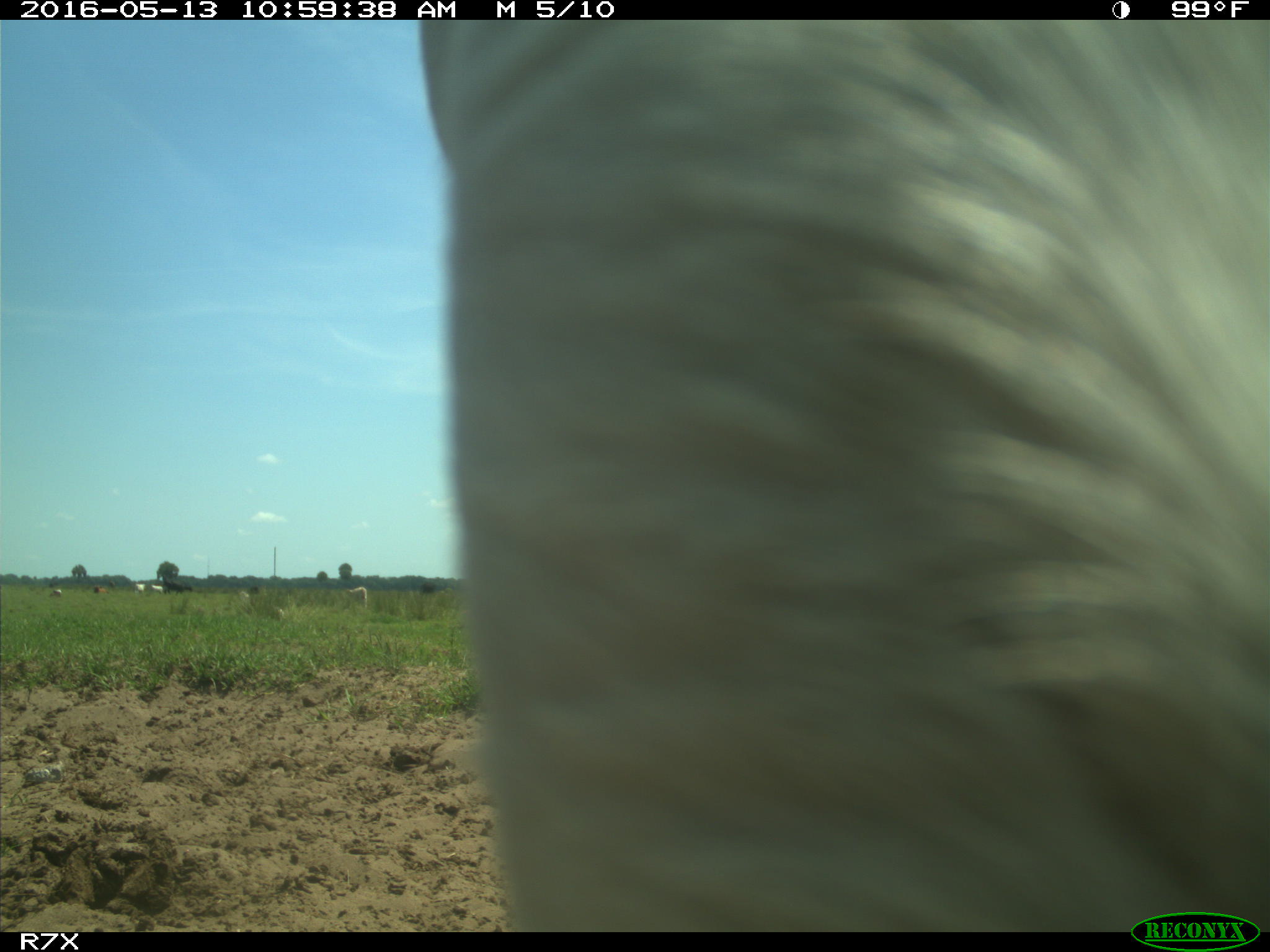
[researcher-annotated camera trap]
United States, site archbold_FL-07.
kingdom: Animalia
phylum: Chordata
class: Mammalia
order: Artiodactyla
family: Bovidae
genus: Bos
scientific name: Bos taurus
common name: domestic cow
Bos taurus (domestic cow).